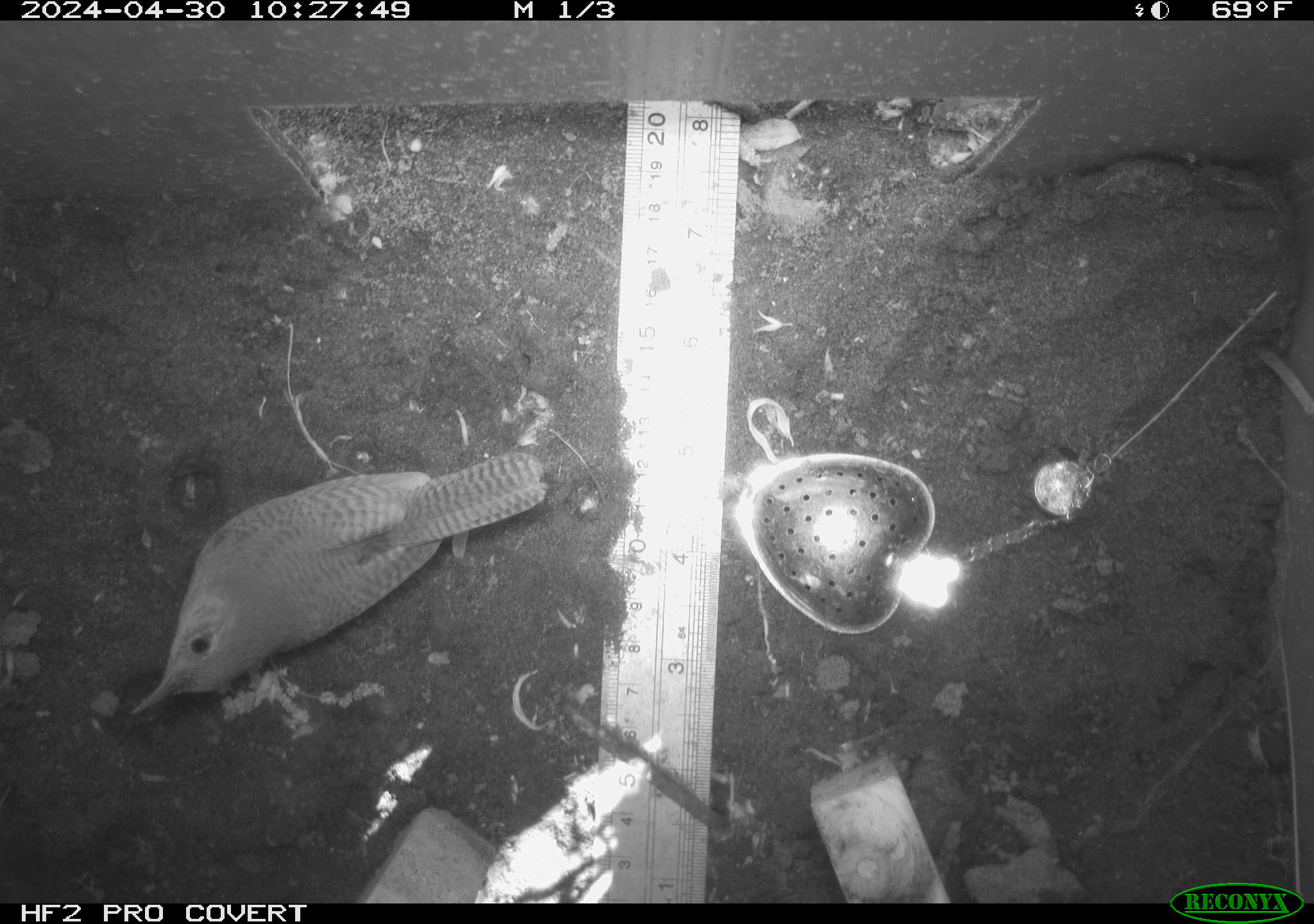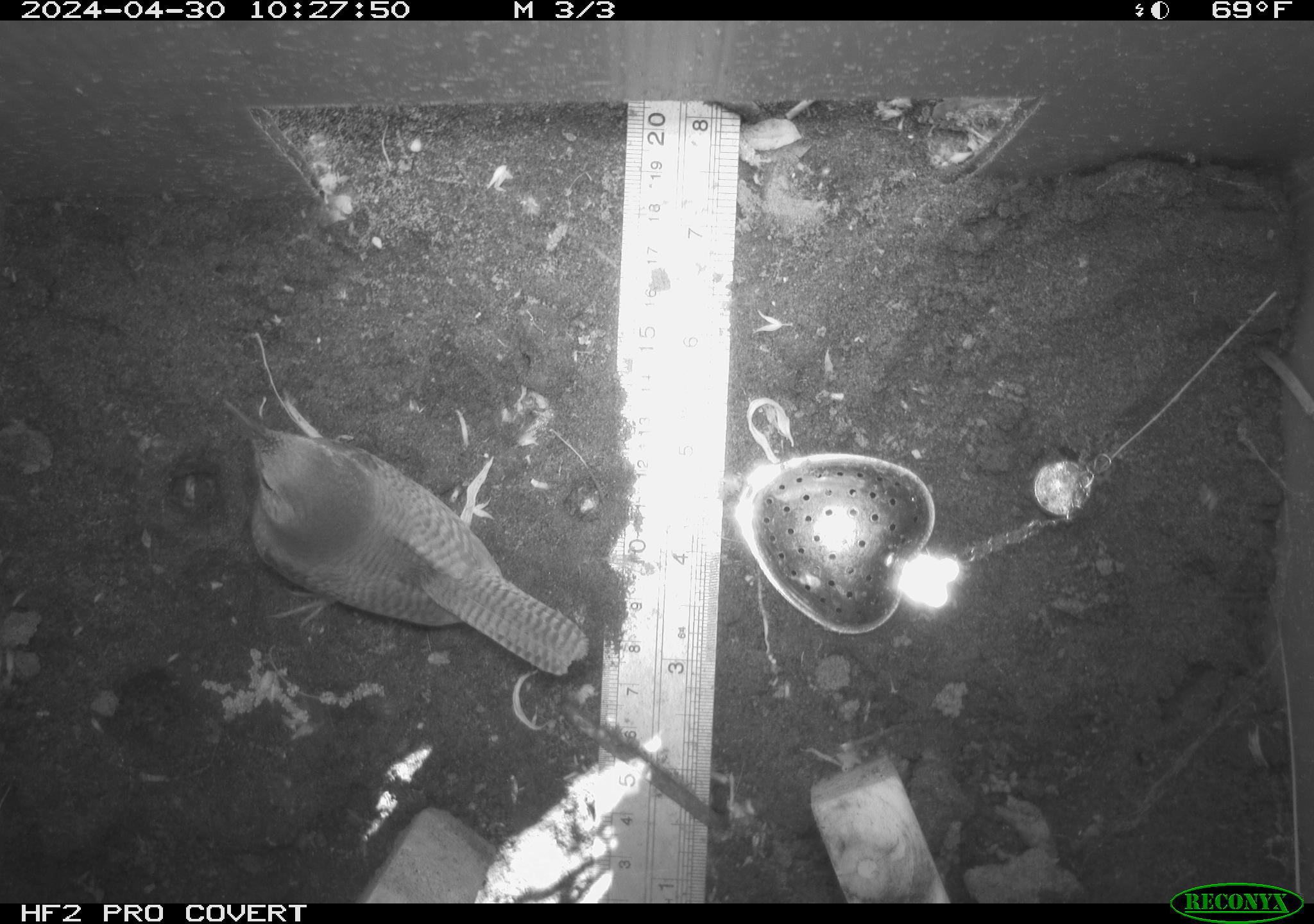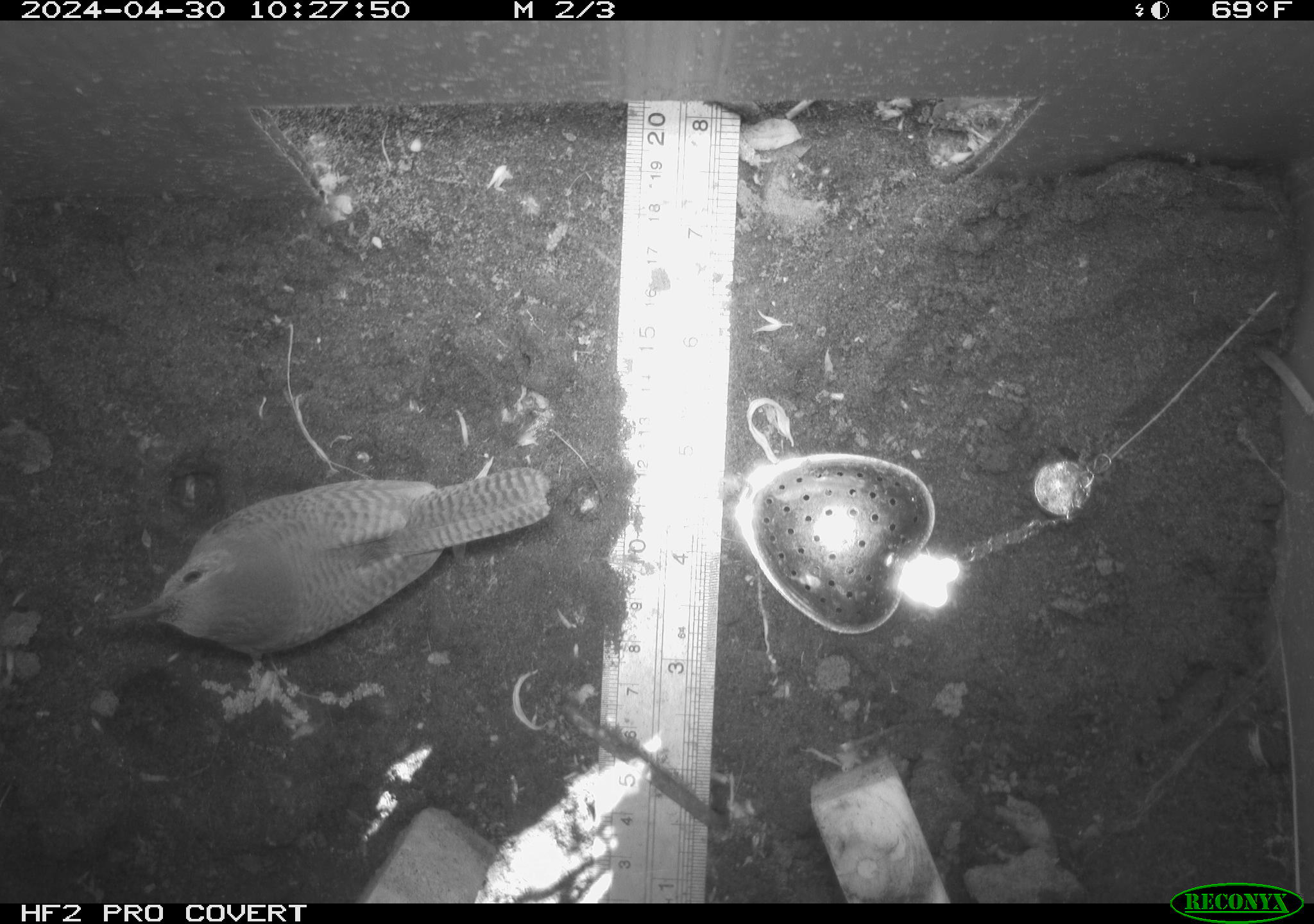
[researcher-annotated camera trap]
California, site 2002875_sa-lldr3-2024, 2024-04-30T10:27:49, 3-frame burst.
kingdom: Animalia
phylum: Chordata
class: Aves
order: Passeriformes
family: Troglodytidae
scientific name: Troglodytidae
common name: wren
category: troglodytidae family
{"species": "troglodytidae family (wren) (Troglodytidae)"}